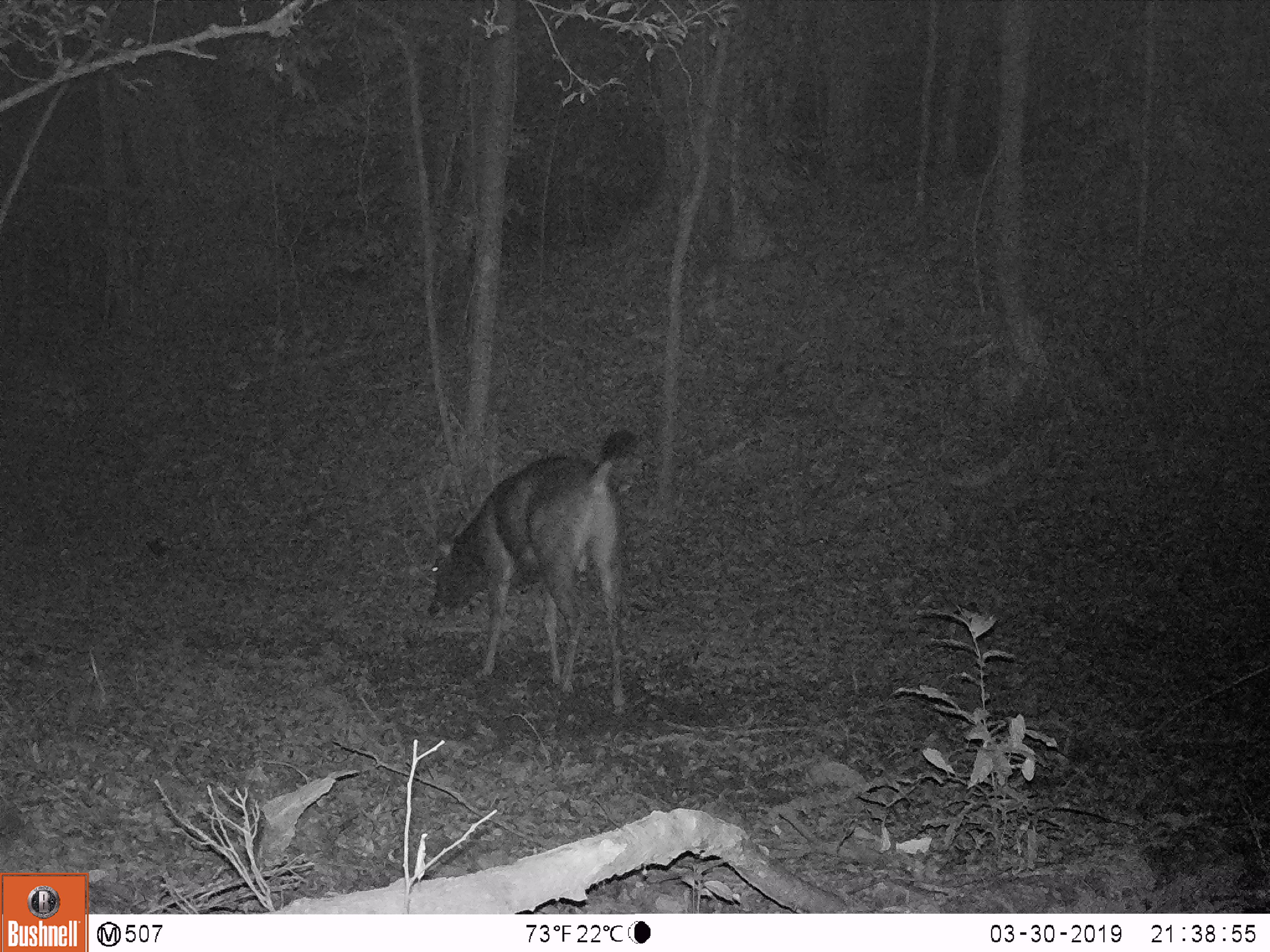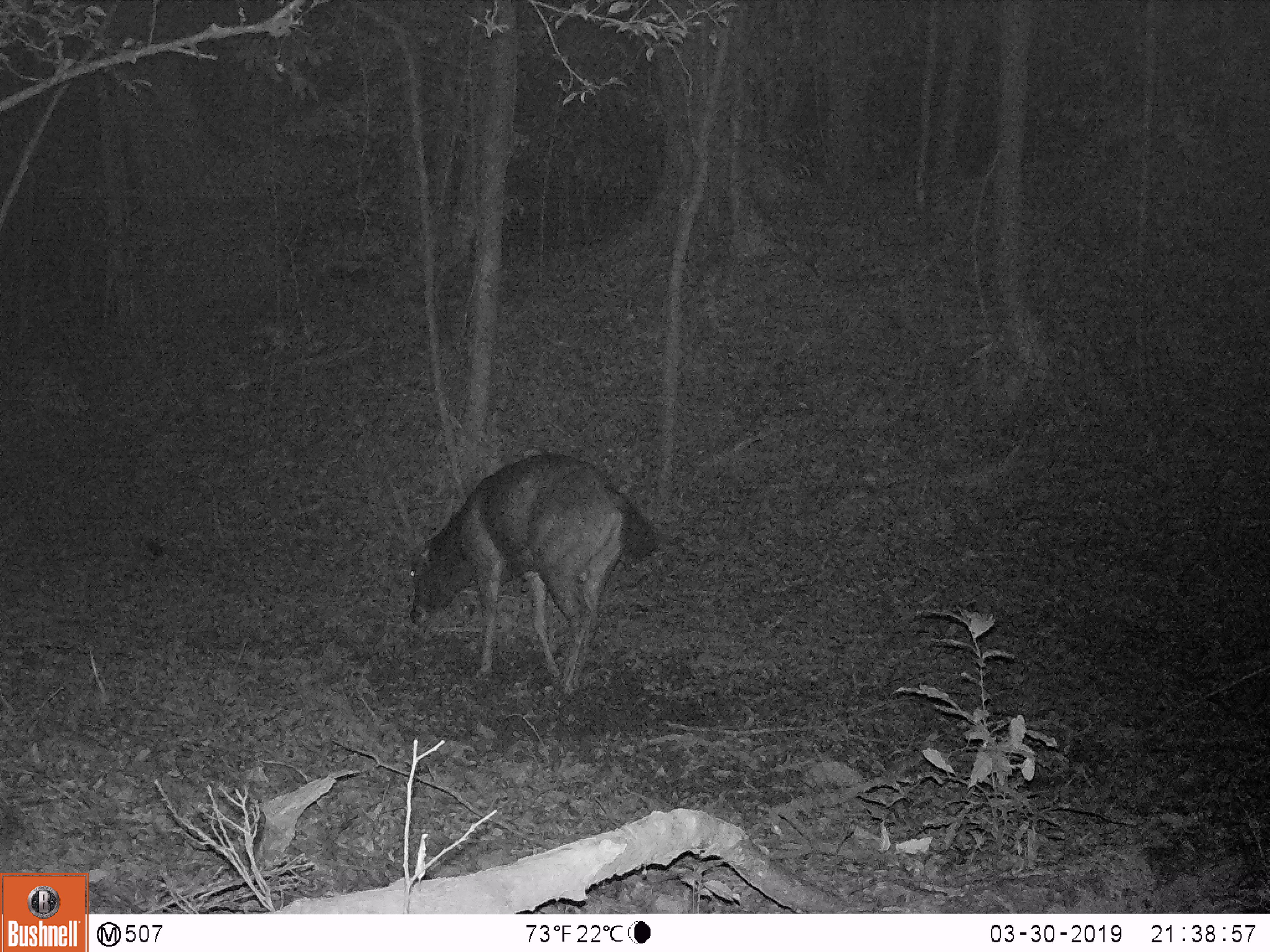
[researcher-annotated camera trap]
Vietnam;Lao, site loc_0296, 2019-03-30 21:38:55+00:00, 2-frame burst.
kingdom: Animalia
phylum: Chordata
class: Mammalia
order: Artiodactyla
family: Cervidae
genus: Rusa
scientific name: Rusa unicolor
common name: sambar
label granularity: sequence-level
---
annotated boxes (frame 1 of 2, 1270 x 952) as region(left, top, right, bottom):
sambar: region(411, 424, 637, 718)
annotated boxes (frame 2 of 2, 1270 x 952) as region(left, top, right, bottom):
sambar: region(374, 448, 660, 696)